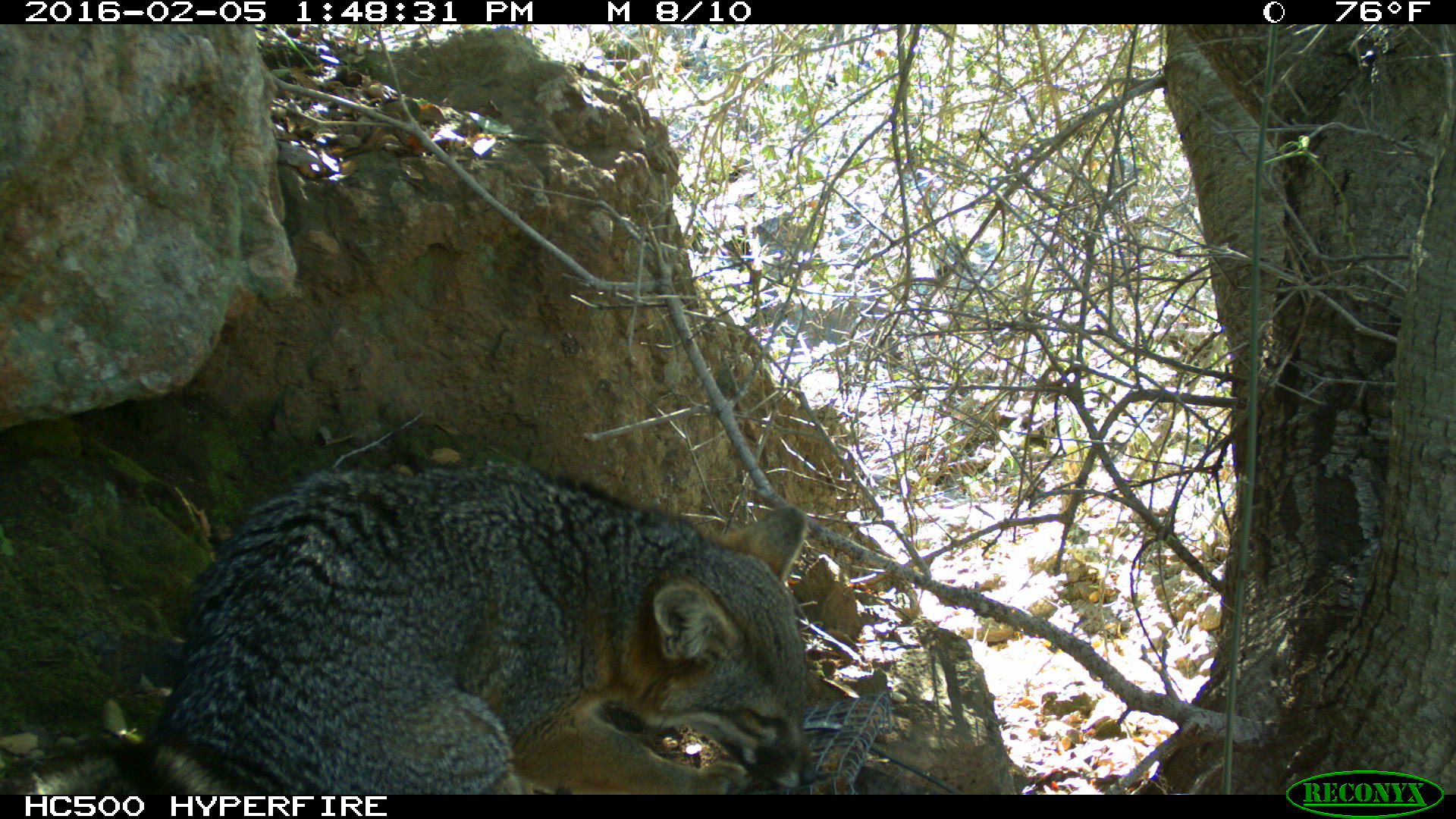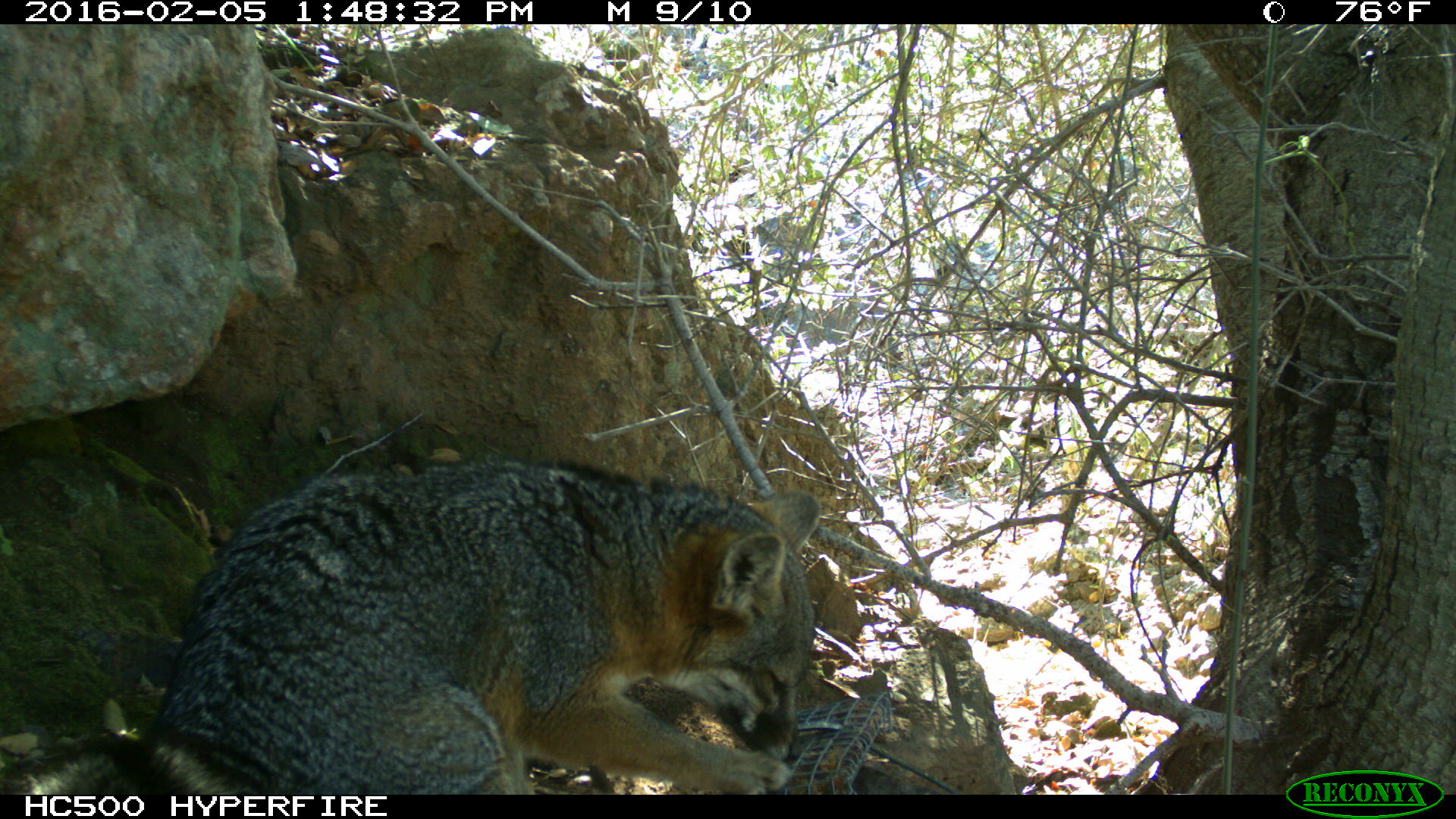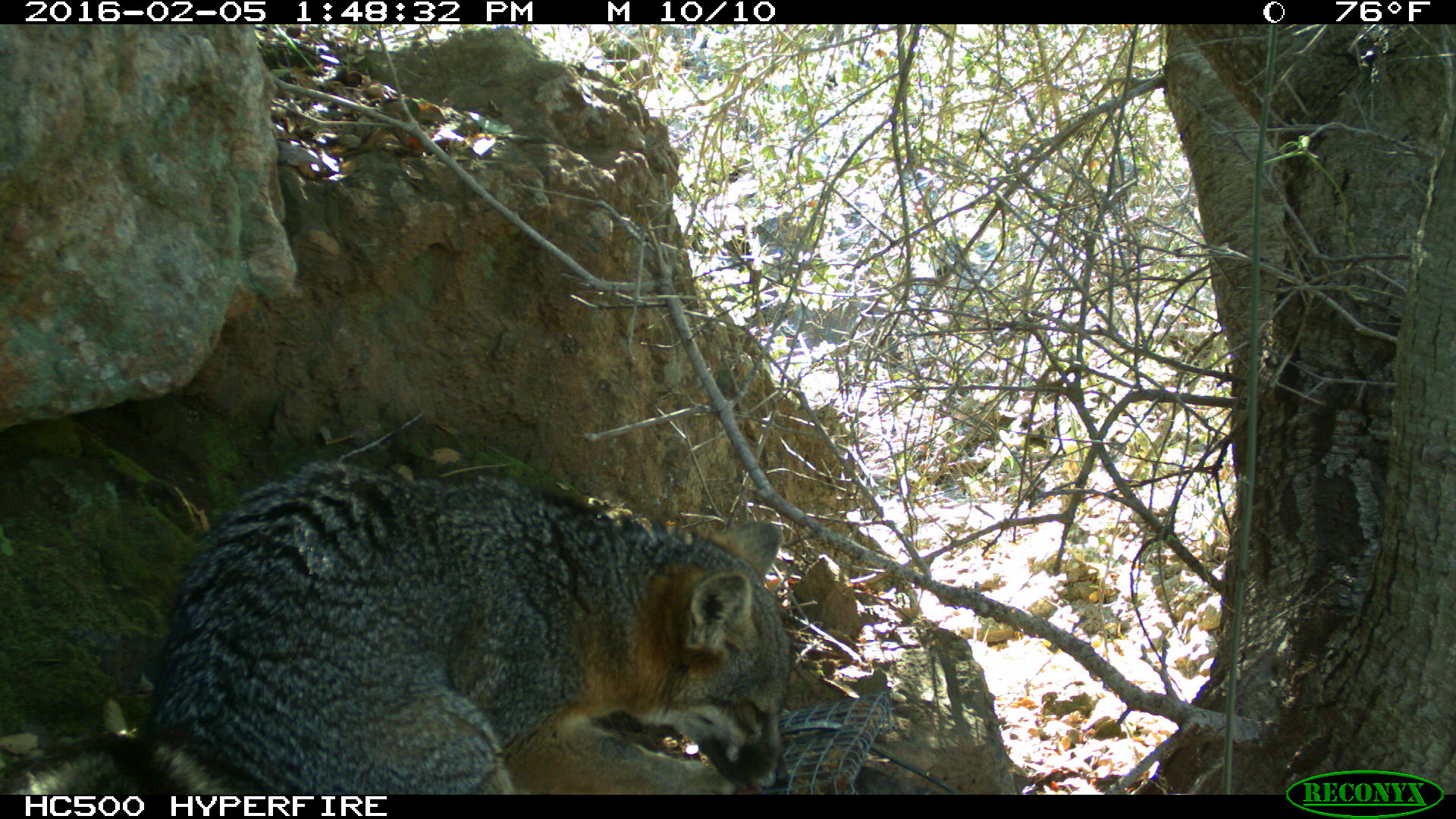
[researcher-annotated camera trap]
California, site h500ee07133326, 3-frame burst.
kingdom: Animalia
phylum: Chordata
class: Mammalia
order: Carnivora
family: Canidae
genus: Urocyon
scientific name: Urocyon littoralis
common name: island fox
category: fox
Fox (island fox) (Urocyon littoralis).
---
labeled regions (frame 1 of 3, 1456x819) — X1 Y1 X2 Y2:
fox: 0 459 816 794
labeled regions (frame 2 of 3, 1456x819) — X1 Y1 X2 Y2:
fox: 30 460 821 794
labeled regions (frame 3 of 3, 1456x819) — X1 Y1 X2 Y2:
fox: 29 463 790 794